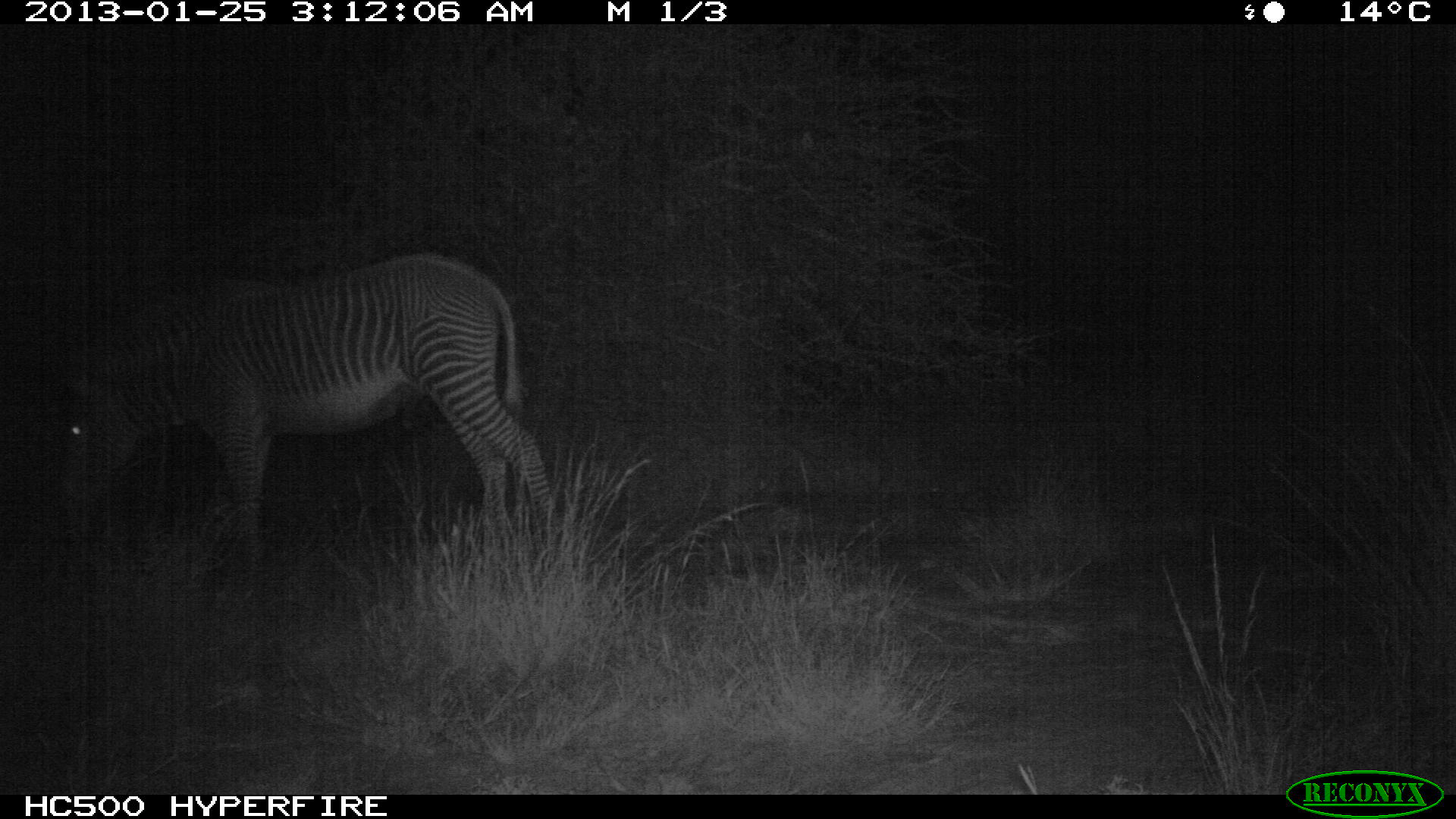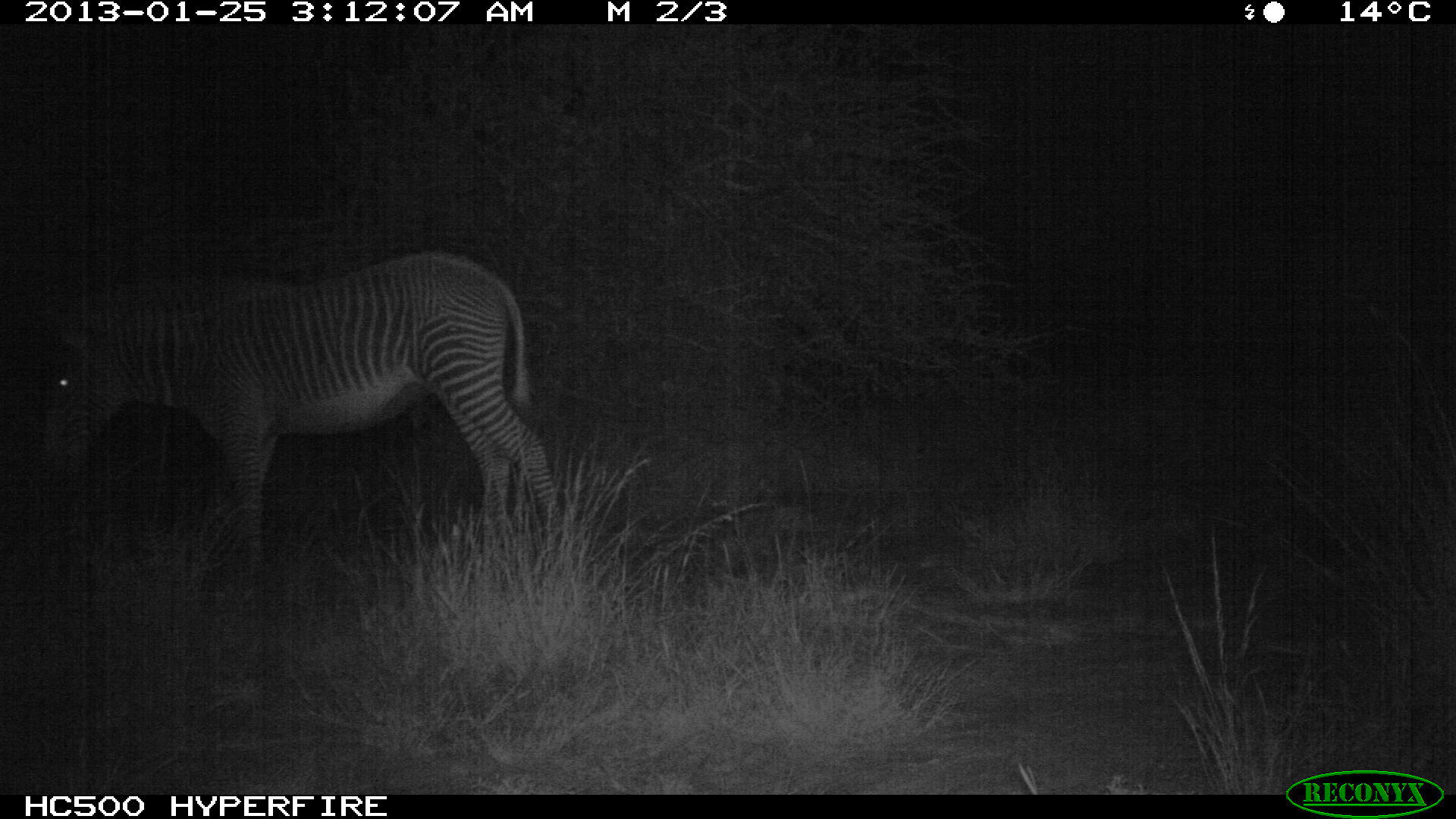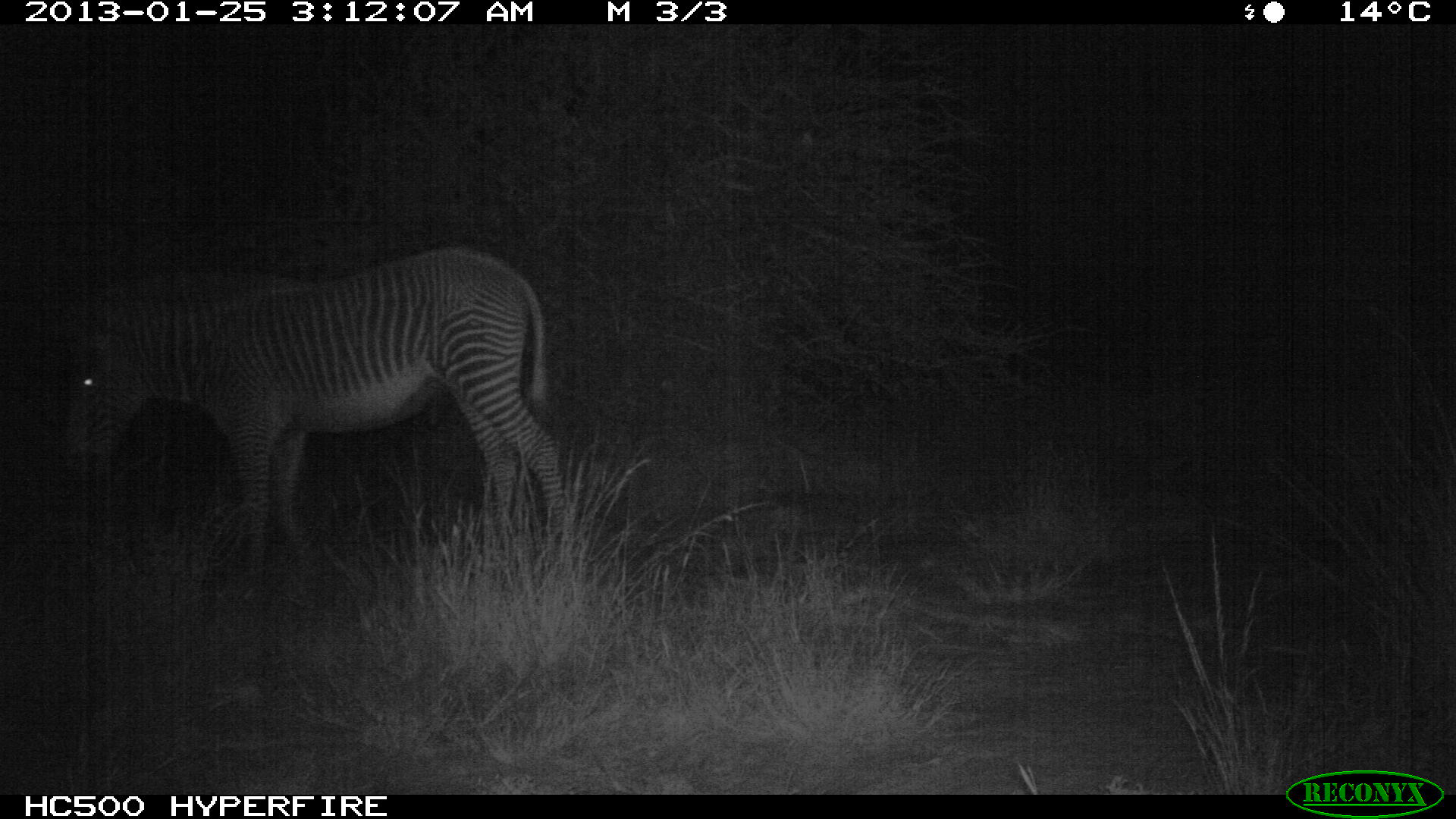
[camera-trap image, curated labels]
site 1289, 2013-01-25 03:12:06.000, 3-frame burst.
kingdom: Animalia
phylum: Chordata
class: Mammalia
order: Perissodactyla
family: Equidae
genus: Equus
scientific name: Equus grevyi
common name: grévy's zebra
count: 1